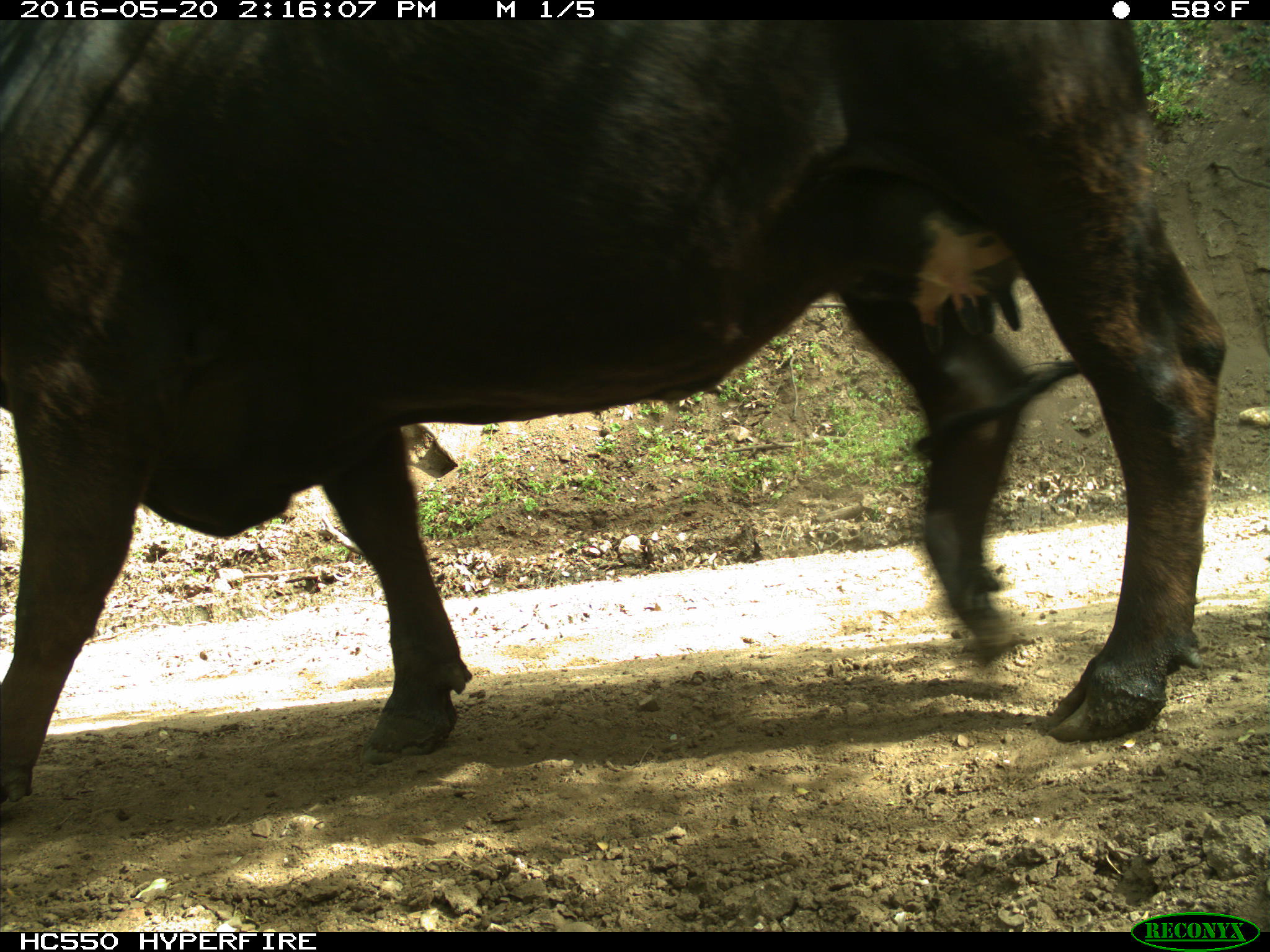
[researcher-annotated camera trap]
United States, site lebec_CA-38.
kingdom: Animalia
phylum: Chordata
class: Mammalia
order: Artiodactyla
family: Bovidae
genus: Bos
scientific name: Bos taurus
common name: domestic cow